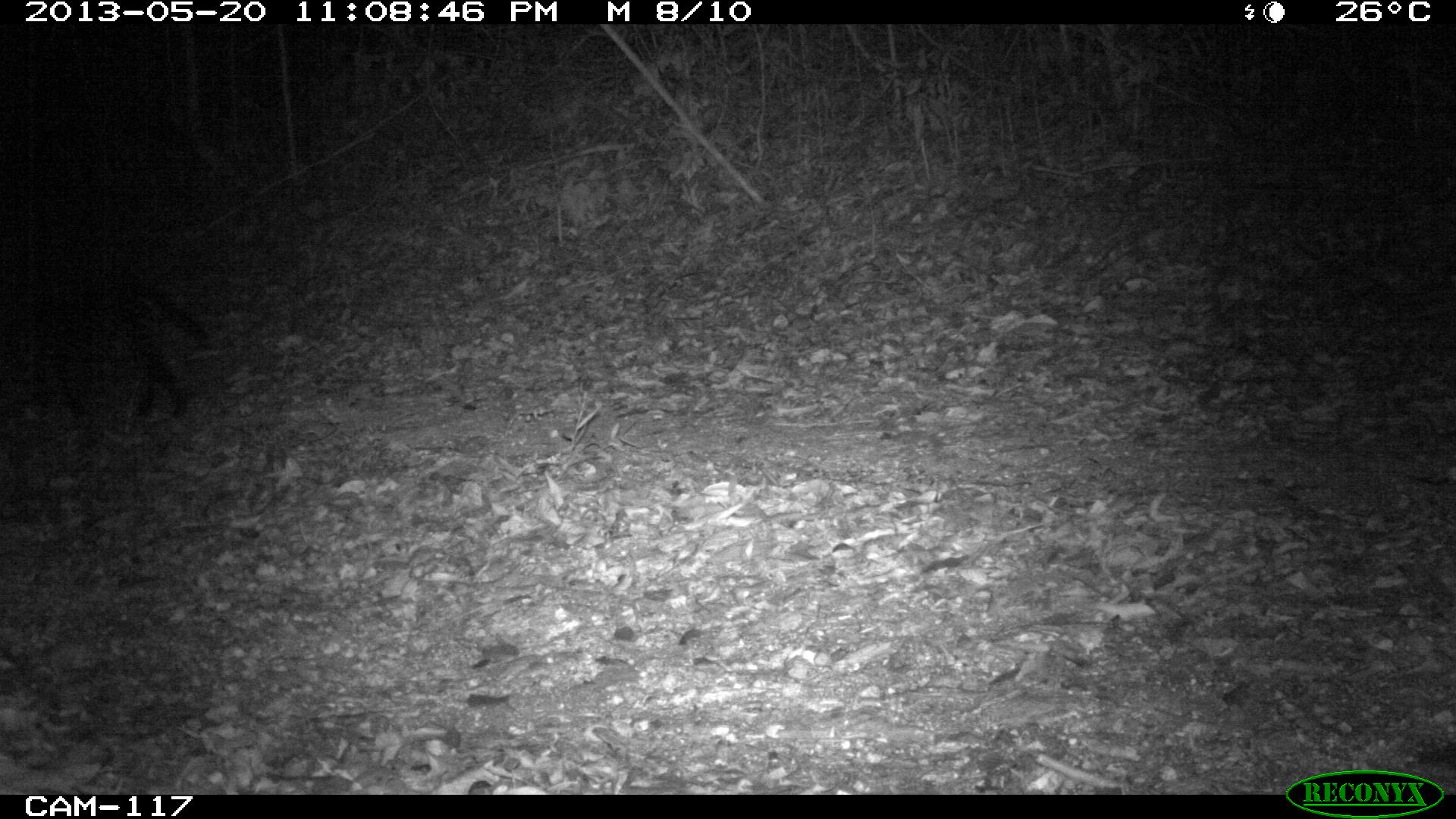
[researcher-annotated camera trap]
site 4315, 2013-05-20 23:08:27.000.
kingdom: Animalia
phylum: Chordata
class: Mammalia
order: Carnivora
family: Felidae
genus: Leopardus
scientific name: Leopardus pardalis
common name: ocelot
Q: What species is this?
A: Leopardus pardalis (ocelot).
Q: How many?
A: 1.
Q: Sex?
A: Male.